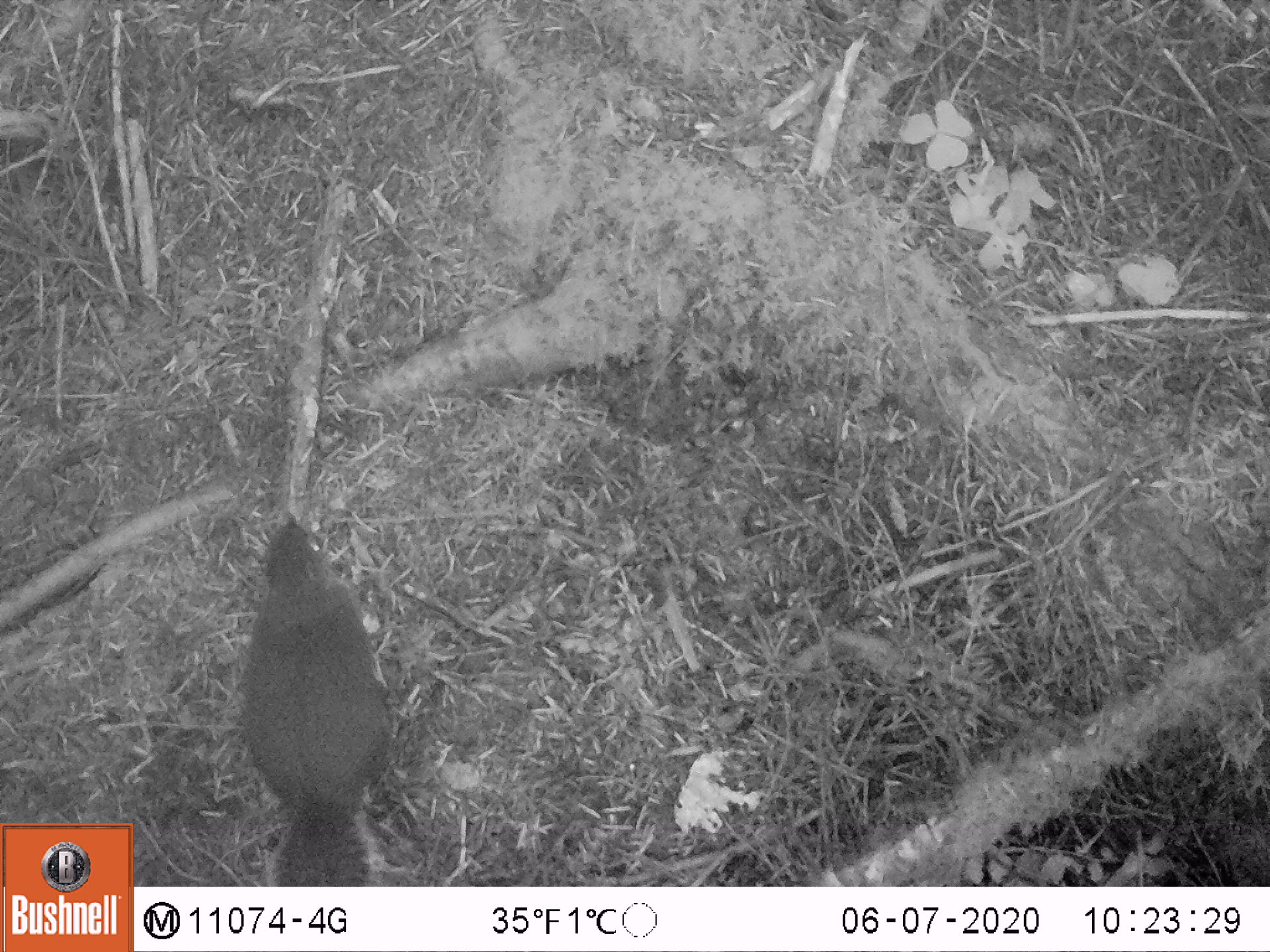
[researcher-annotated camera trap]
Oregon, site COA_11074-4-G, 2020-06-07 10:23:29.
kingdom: Animalia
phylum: Chordata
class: Mammalia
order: Rodentia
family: Sciuridae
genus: Tamiasciurus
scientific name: Tamiasciurus douglasii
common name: douglas squirrel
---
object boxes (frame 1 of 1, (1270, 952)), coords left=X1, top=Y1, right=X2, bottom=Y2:
douglas squirrel: left=232, top=509, right=395, bottom=883